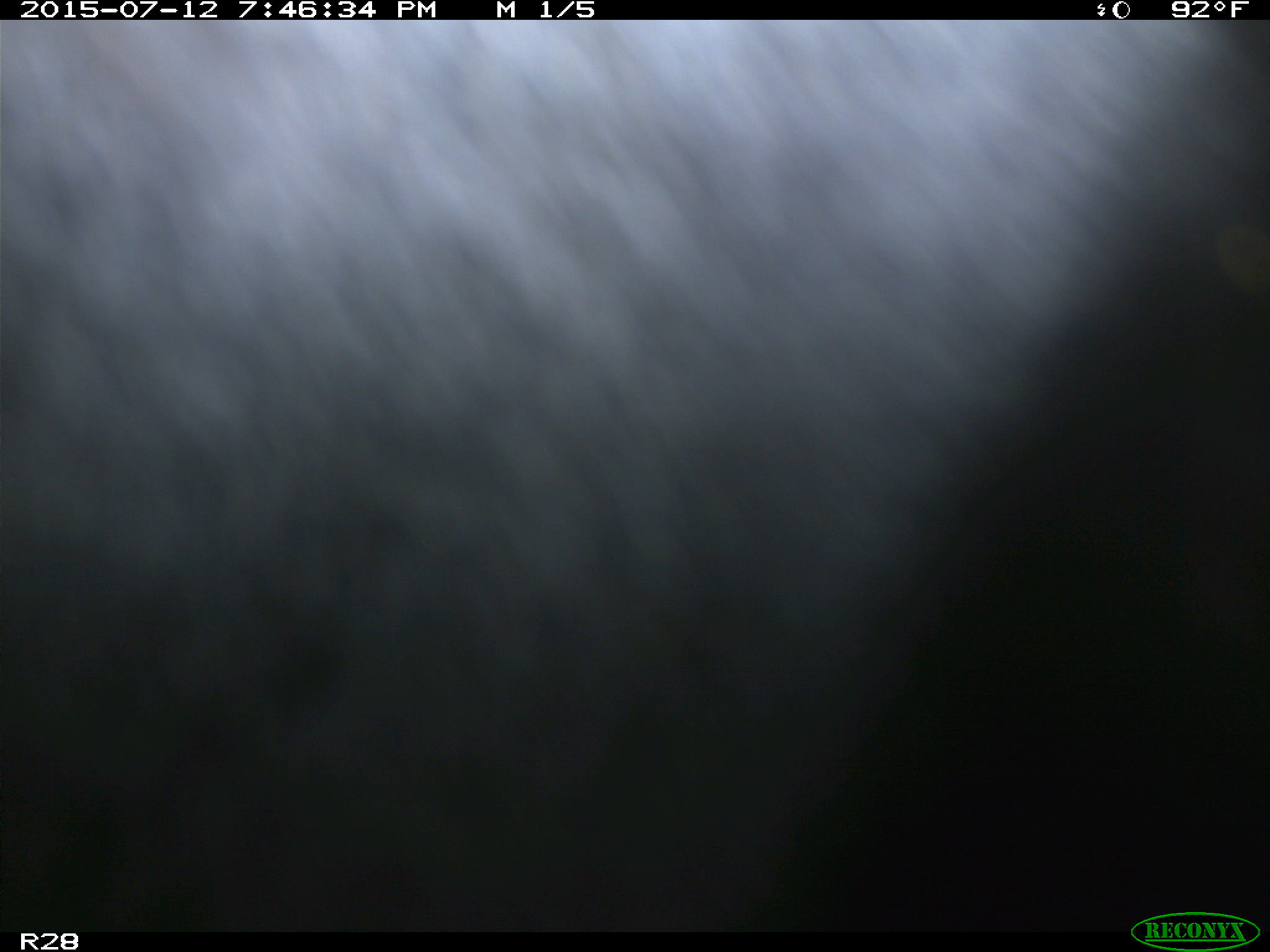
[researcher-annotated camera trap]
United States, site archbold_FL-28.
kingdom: Animalia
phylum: Chordata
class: Mammalia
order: Artiodactyla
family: Bovidae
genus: Bos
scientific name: Bos taurus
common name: domestic cow